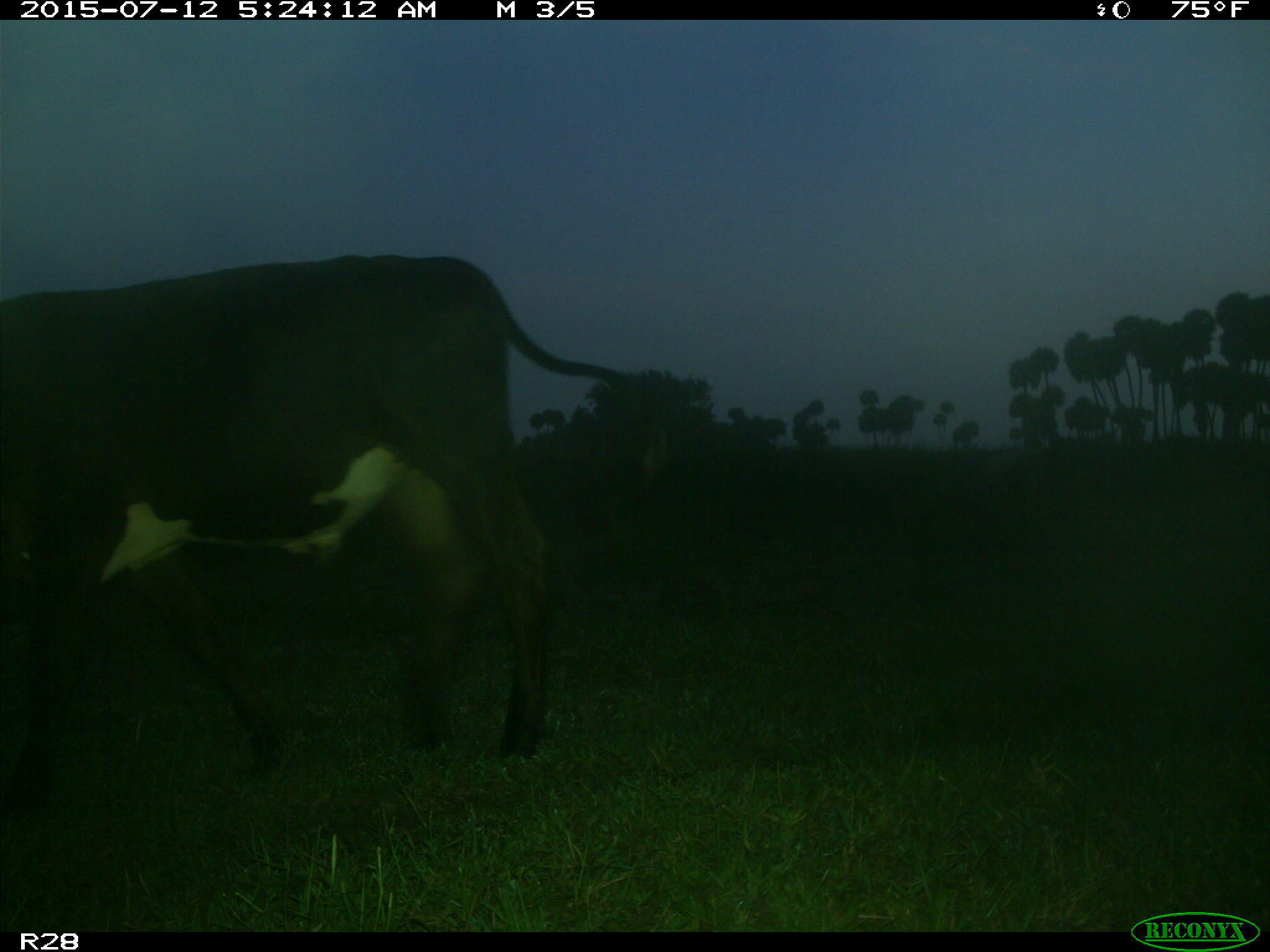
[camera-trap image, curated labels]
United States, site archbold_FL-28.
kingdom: Animalia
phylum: Chordata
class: Mammalia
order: Artiodactyla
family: Bovidae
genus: Bos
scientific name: Bos taurus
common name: domestic cow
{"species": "Bos taurus (domestic cow)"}